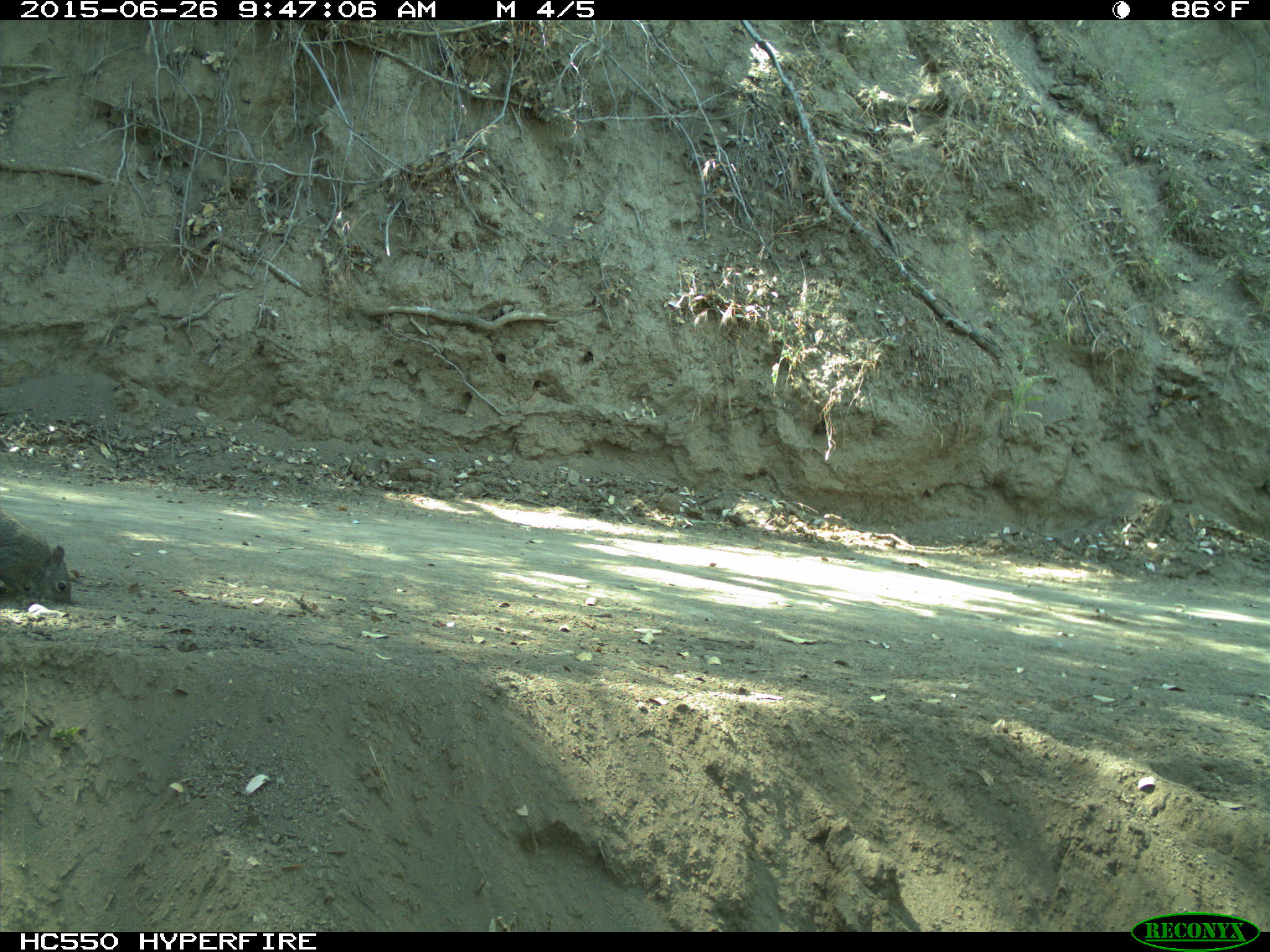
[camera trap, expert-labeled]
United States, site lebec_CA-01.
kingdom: Animalia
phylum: Chordata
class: Mammalia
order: Rodentia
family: Sciuridae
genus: Sciurus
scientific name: Sciurus carolinensis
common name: eastern gray squirrel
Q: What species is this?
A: Sciurus carolinensis (eastern gray squirrel).